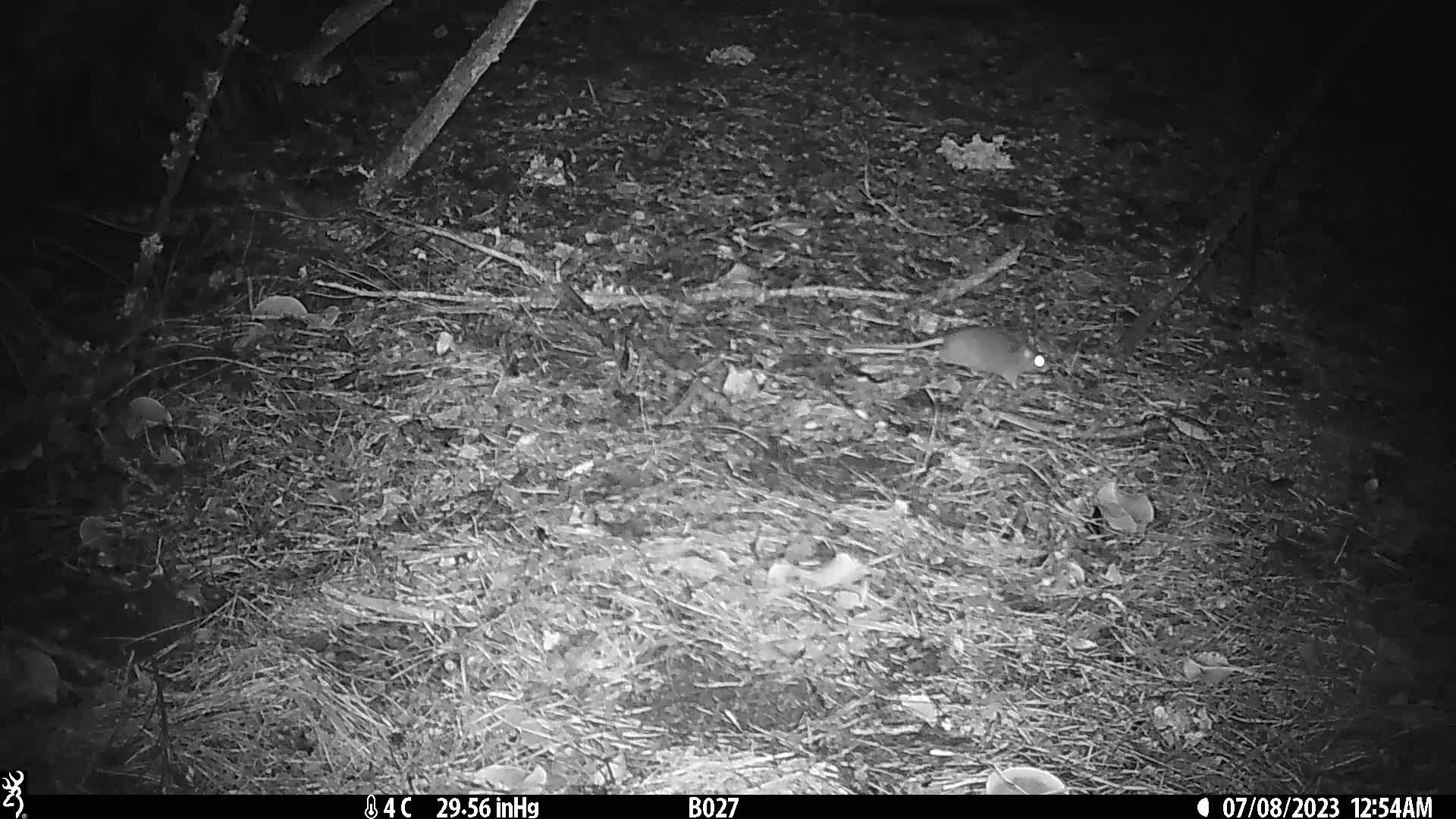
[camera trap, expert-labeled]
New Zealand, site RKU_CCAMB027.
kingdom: Animalia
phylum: Chordata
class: Mammalia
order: Rodentia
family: Muridae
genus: Rattus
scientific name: Rattus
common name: rat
Rat (Rattus).